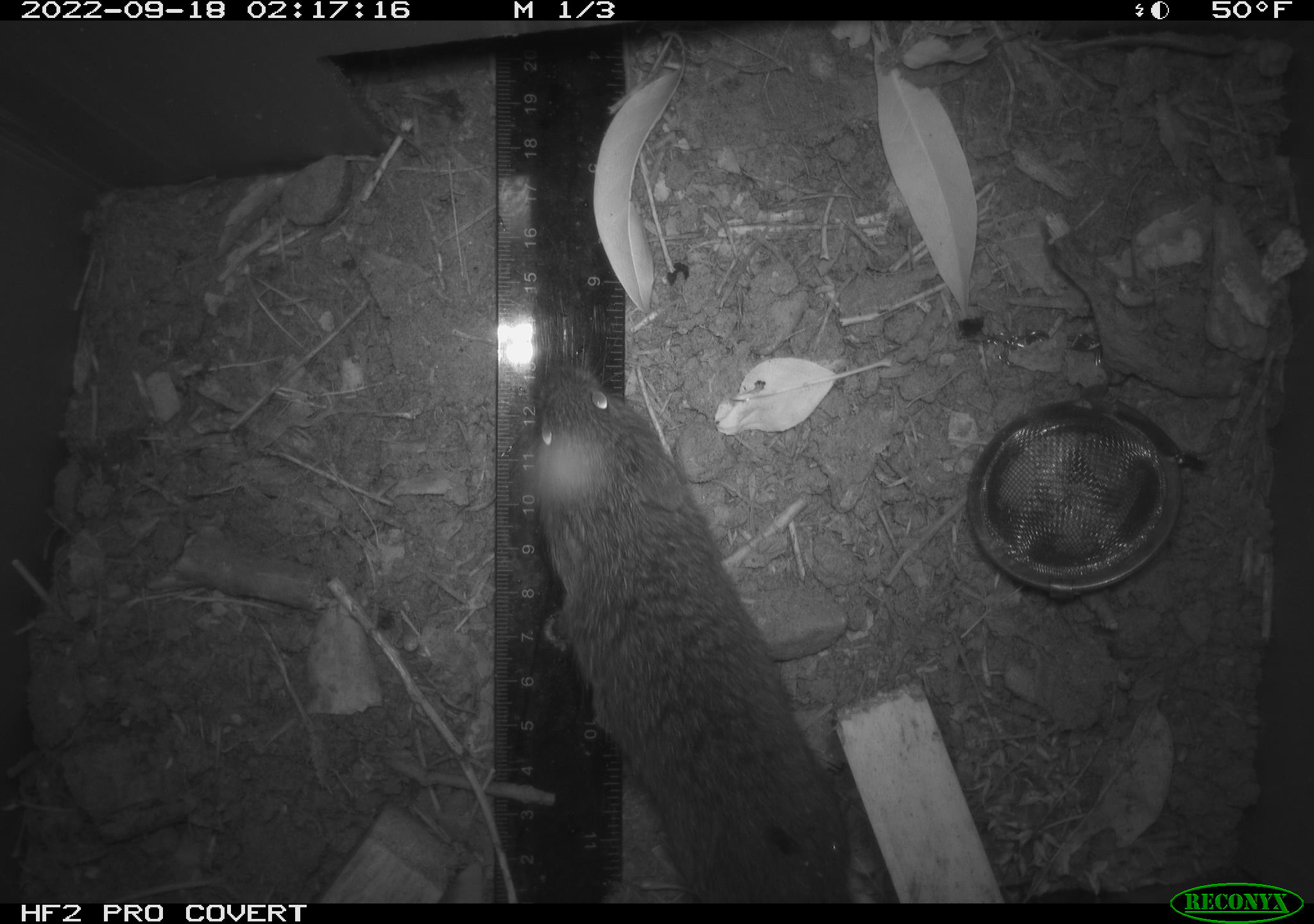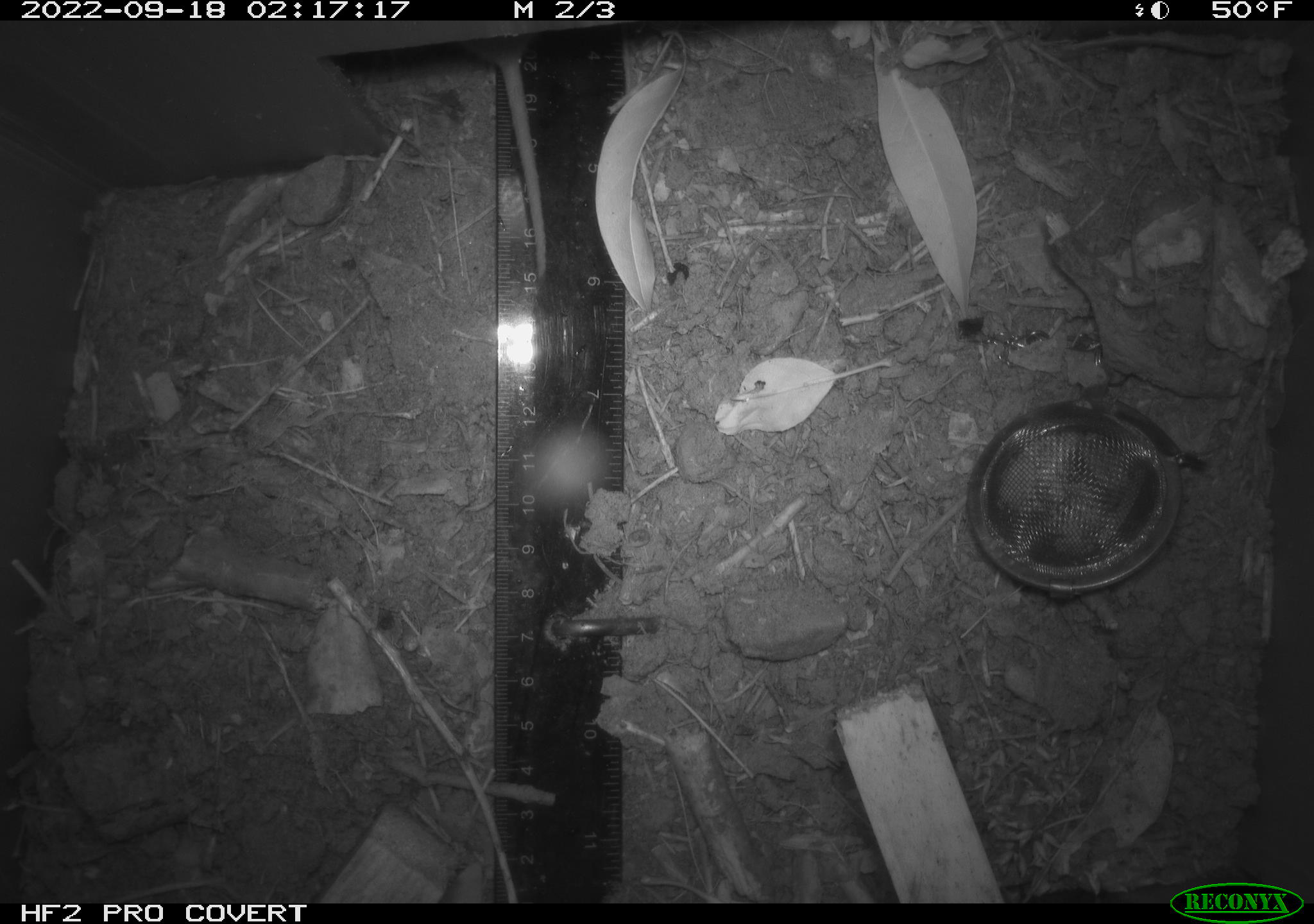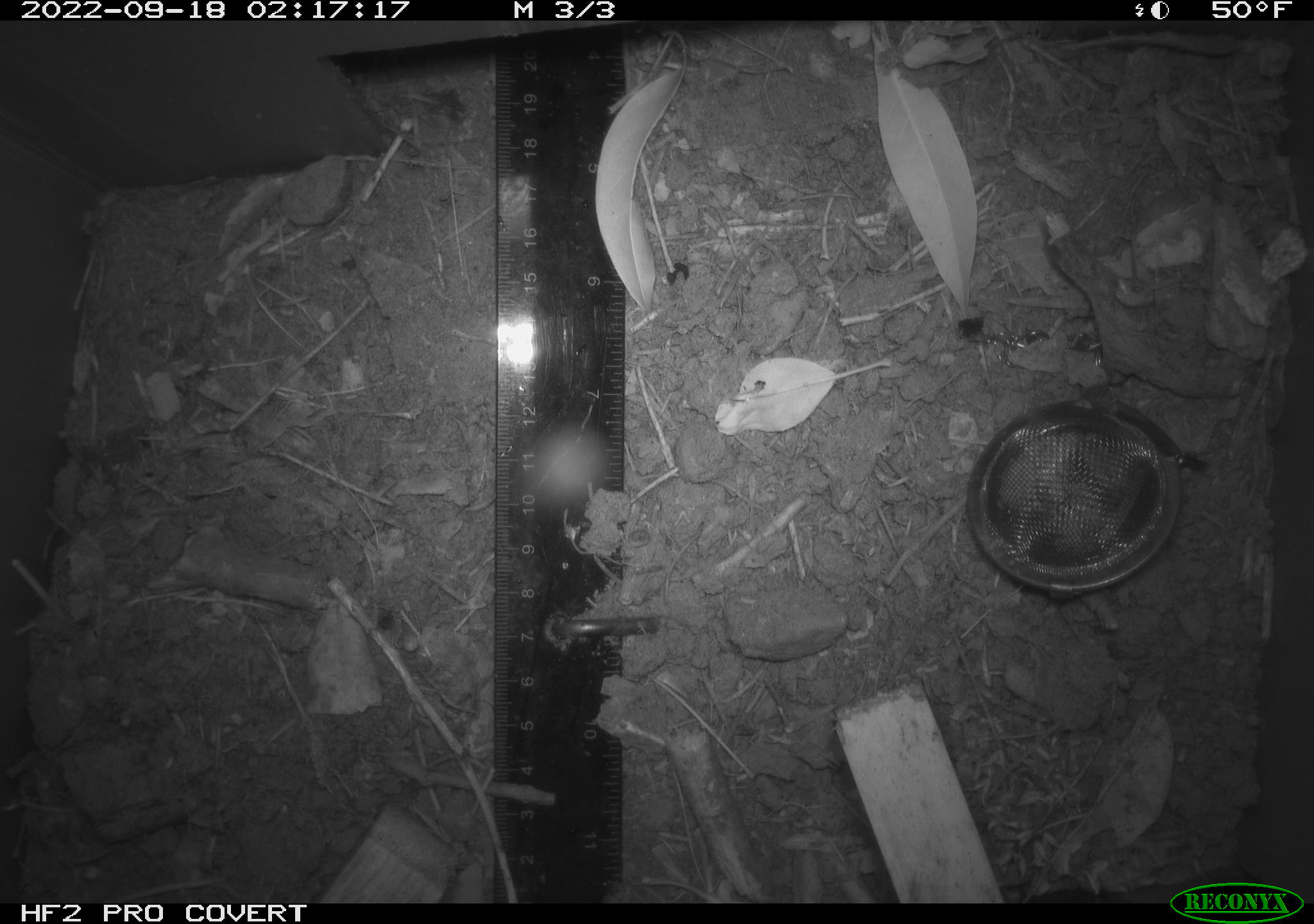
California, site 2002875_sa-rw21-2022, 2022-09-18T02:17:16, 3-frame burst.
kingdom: Animalia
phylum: Chordata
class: Mammalia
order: Rodentia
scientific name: Rodentia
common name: rodent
Rodent (Rodentia).